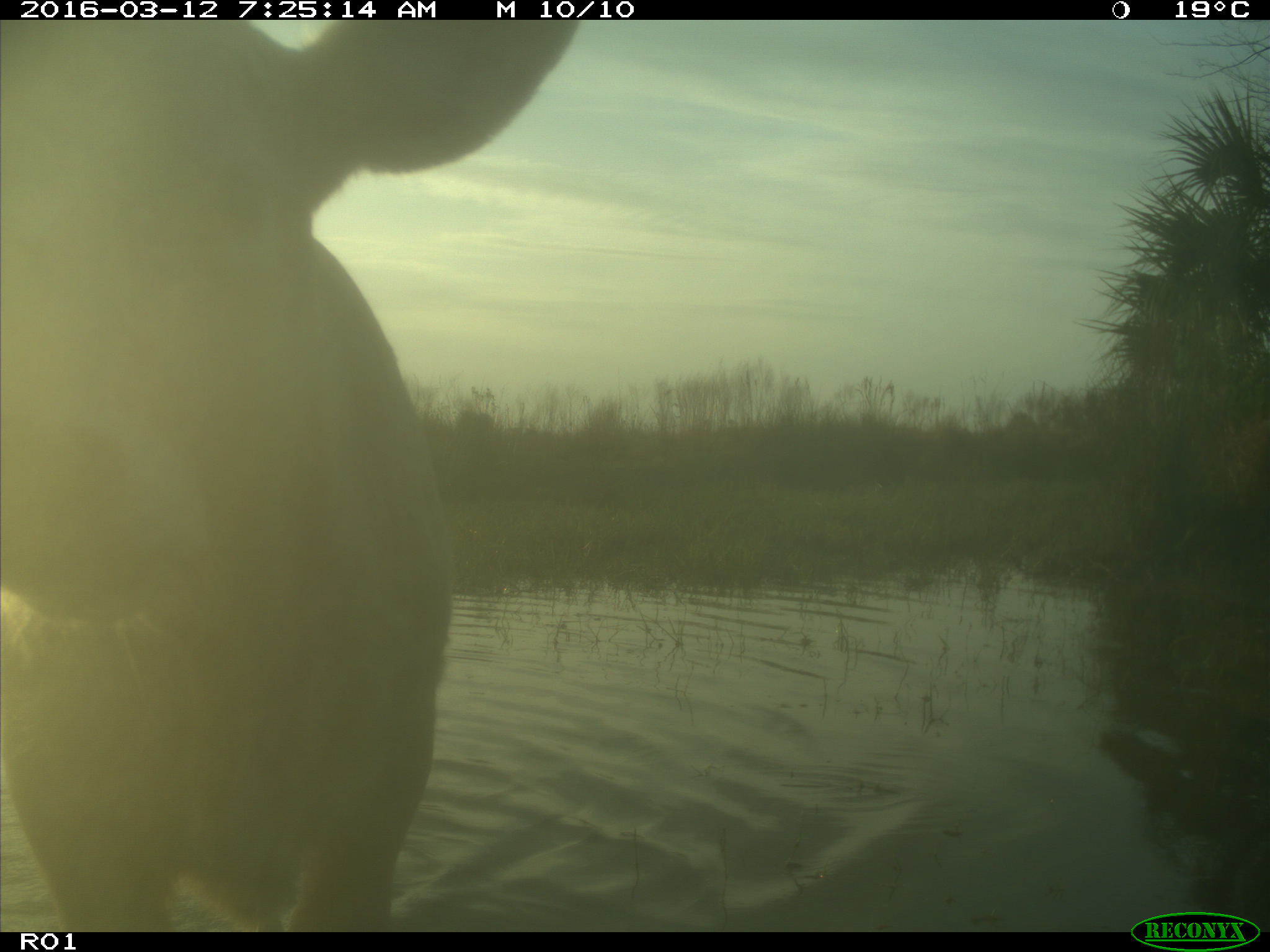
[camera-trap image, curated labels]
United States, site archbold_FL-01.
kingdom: Animalia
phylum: Chordata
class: Mammalia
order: Artiodactyla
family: Bovidae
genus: Bos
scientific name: Bos taurus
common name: domestic cow